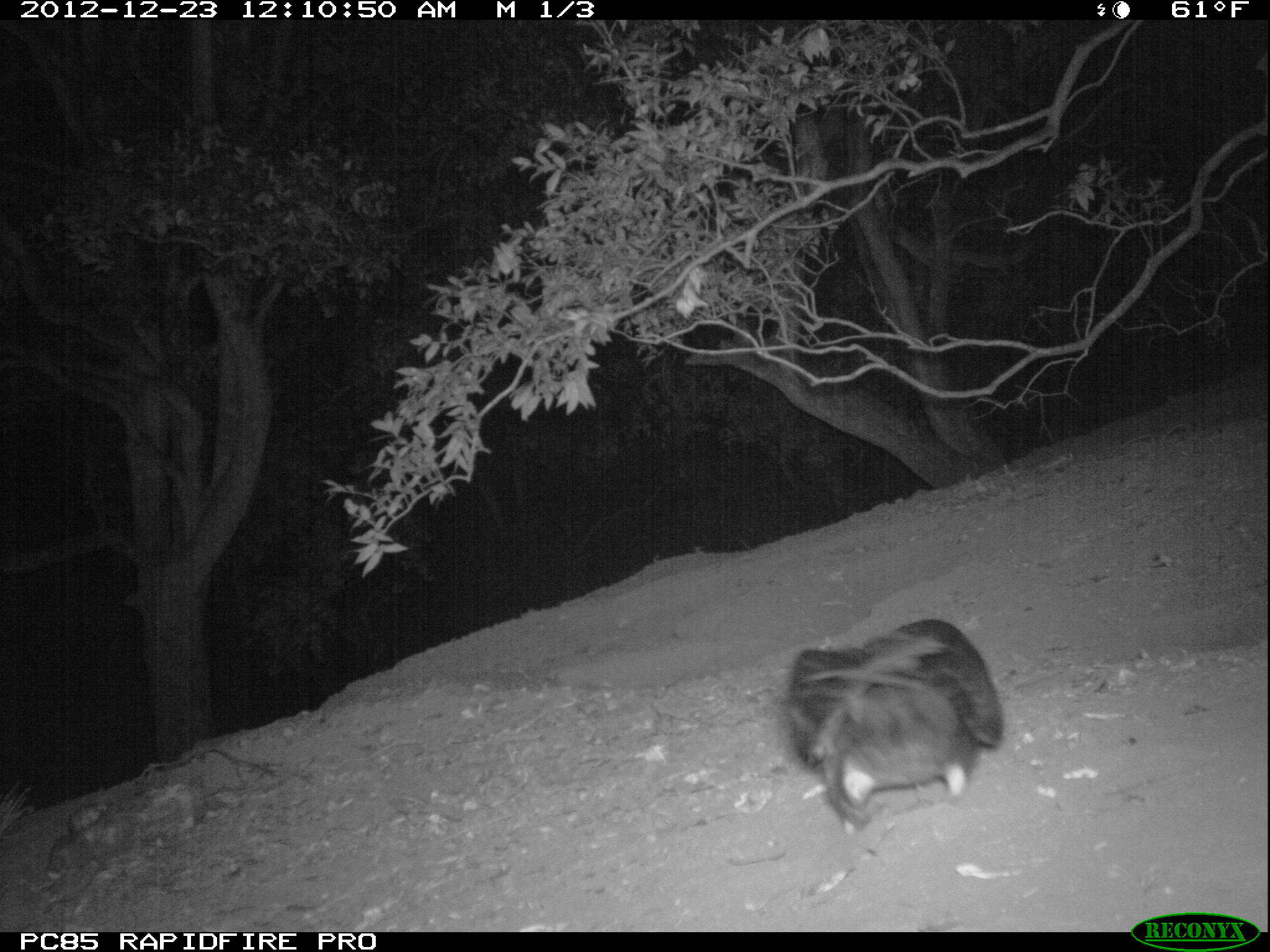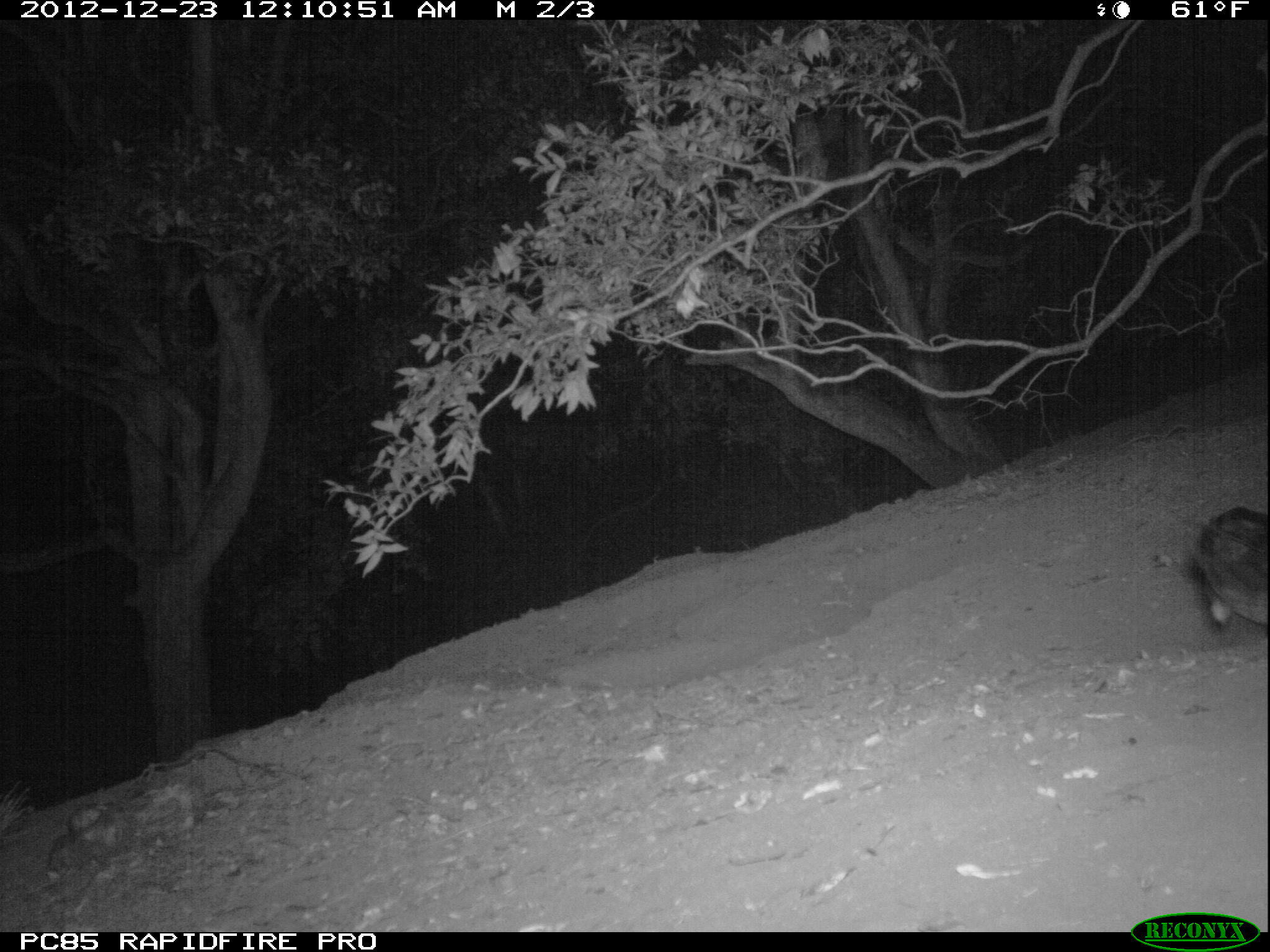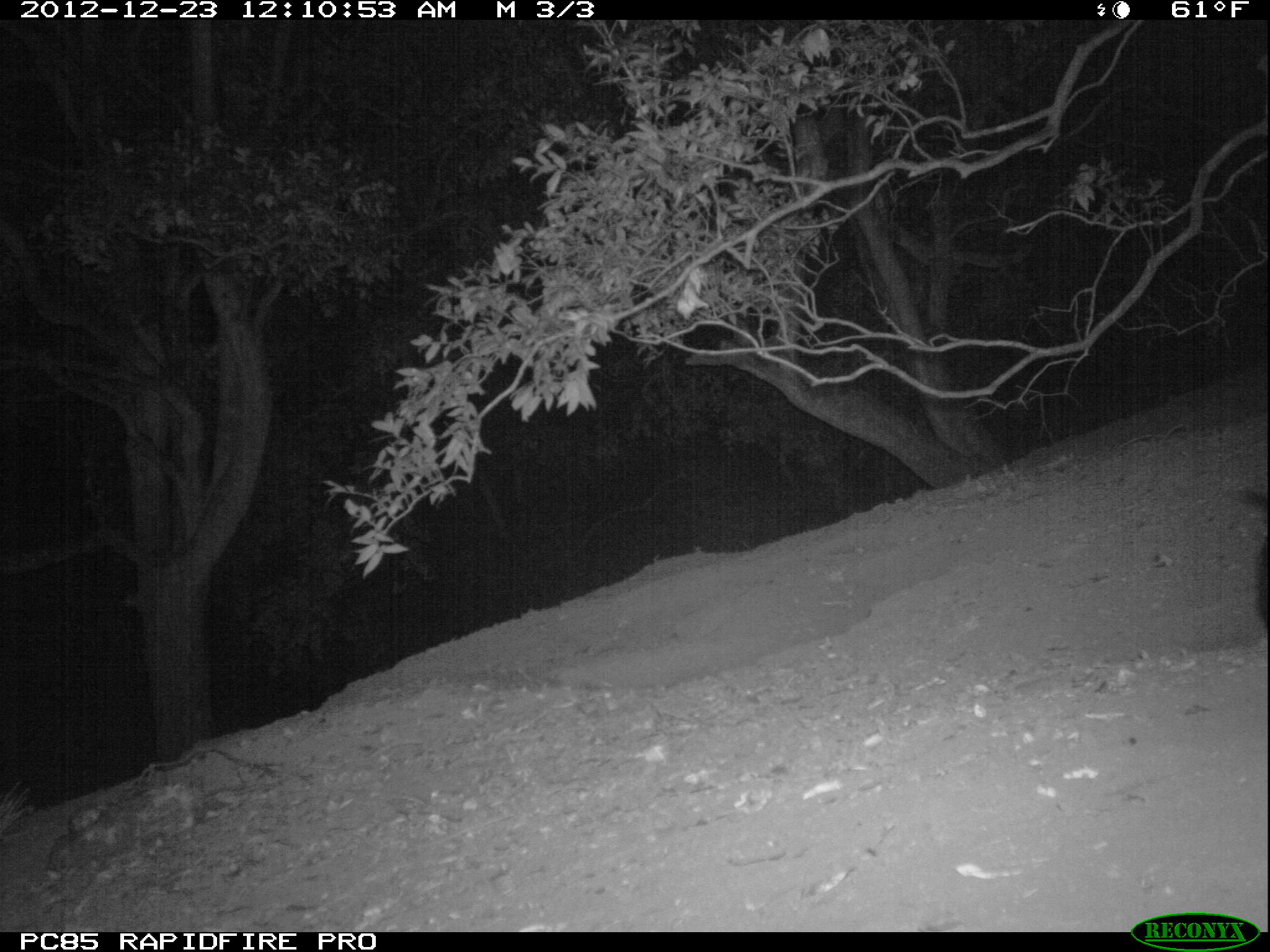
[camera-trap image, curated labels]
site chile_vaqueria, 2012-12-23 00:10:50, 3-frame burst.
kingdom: Animalia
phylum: Chordata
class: Aves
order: Procellariiformes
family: Procellariidae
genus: Calonectris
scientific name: Calonectris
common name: shearwater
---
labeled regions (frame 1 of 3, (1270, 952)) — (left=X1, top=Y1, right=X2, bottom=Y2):
shearwater: (left=775, top=618, right=1005, bottom=835)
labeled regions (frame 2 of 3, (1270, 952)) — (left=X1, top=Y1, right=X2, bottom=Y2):
shearwater: (left=1180, top=503, right=1270, bottom=646)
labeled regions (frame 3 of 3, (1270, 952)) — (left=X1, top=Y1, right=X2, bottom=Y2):
shearwater: (left=1236, top=477, right=1270, bottom=635)